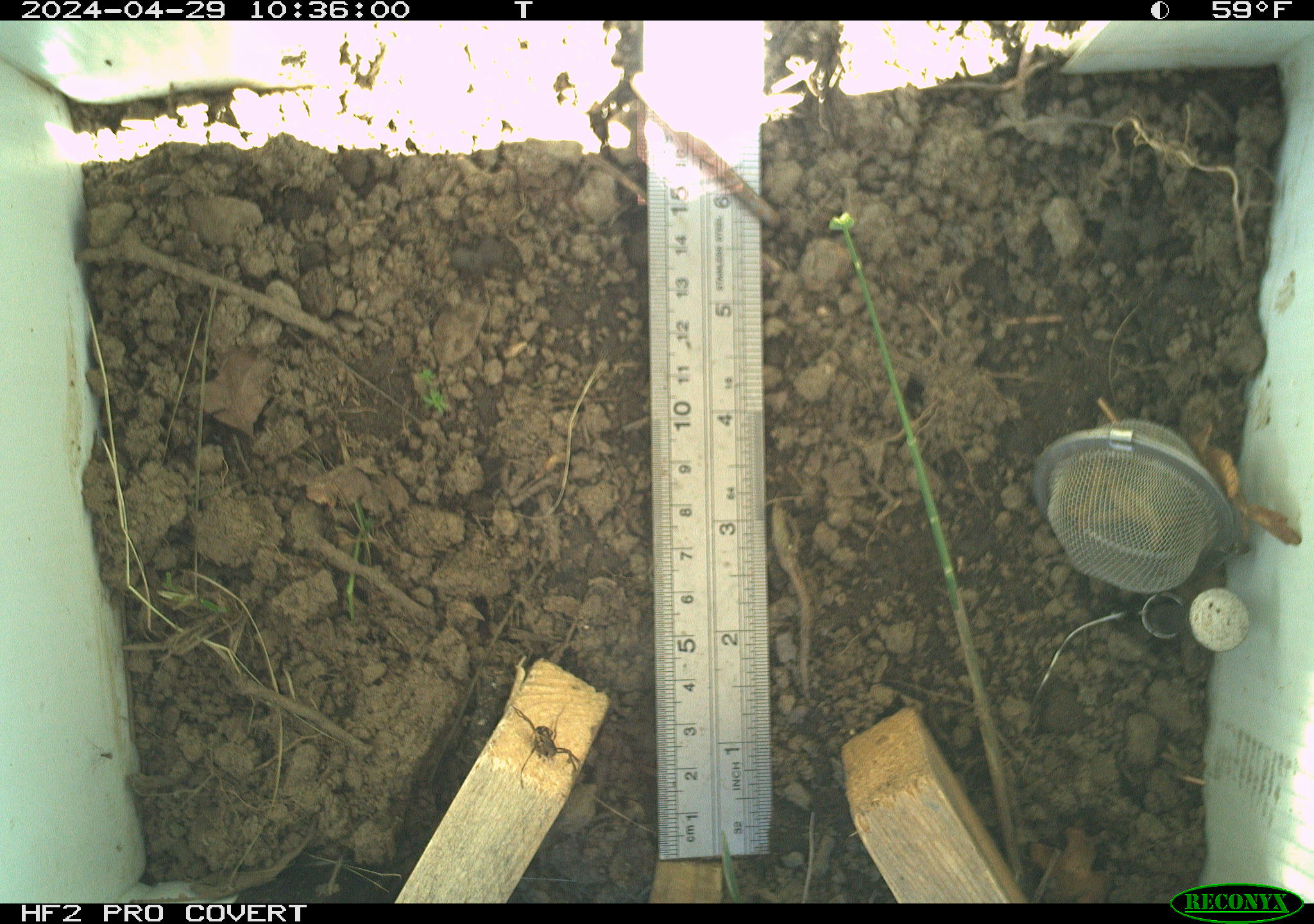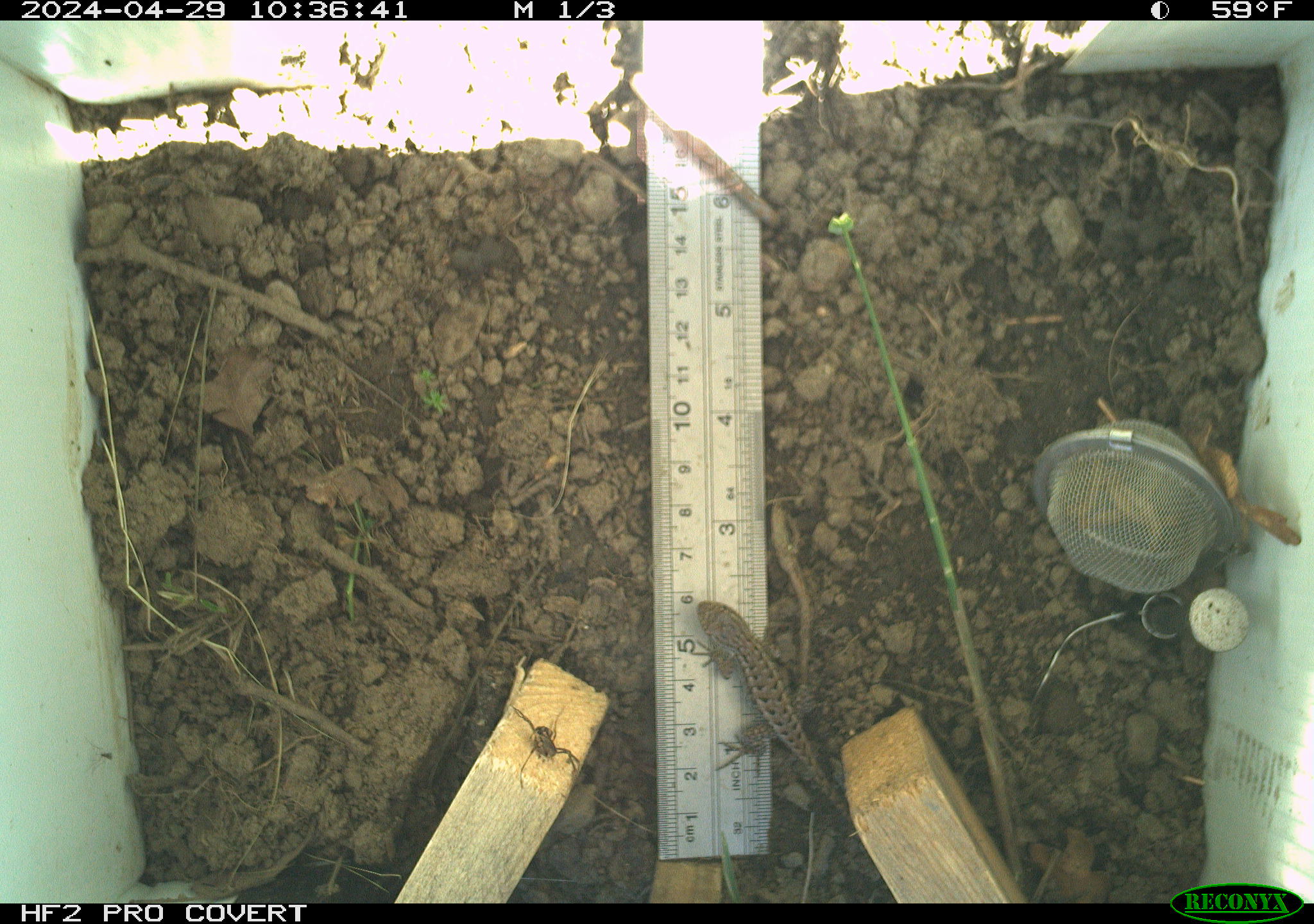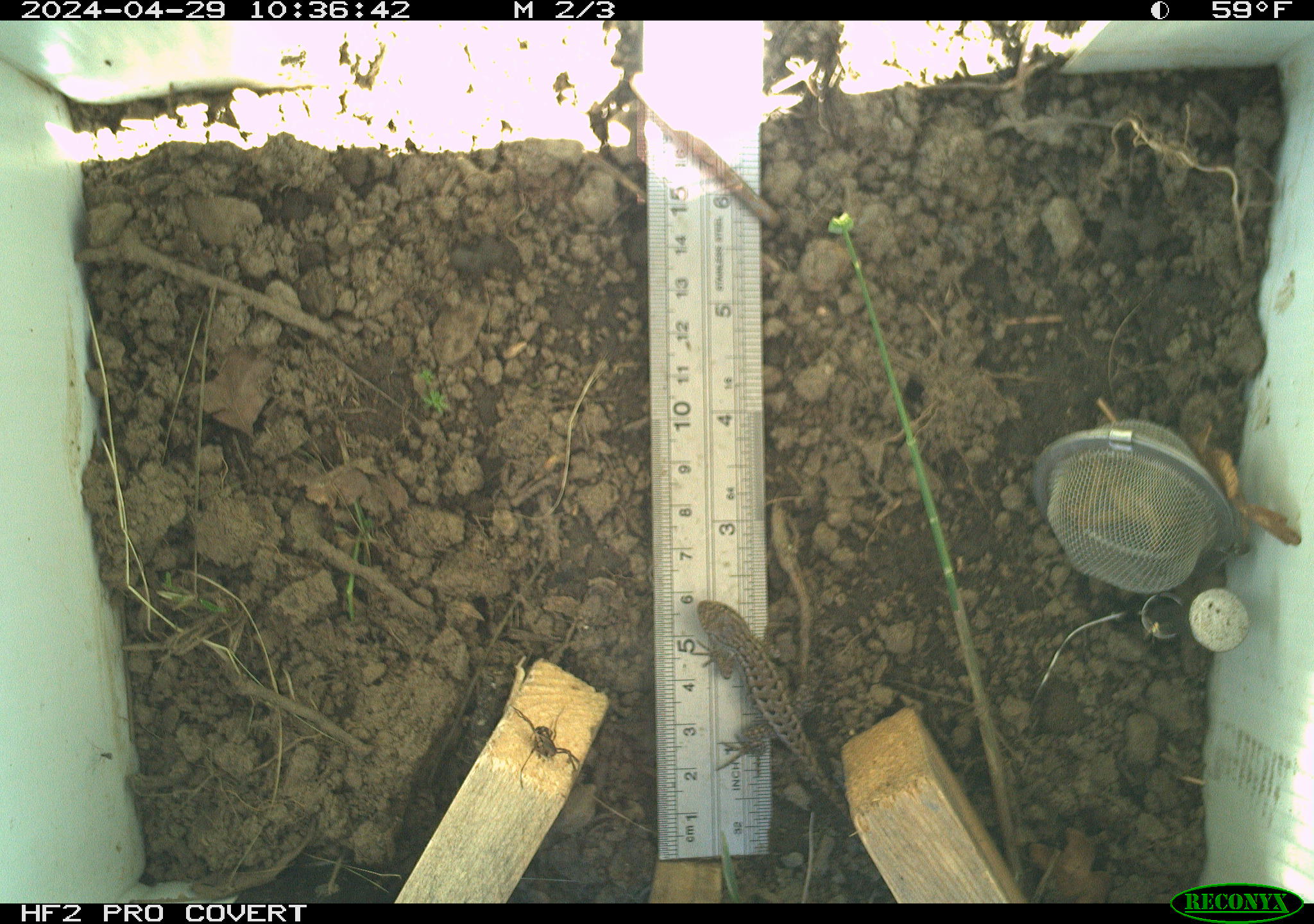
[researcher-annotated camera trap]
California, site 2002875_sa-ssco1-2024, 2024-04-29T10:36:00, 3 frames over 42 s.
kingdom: Animalia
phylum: Arthropoda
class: Arachnida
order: Araneae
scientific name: Araneae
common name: spider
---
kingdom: Animalia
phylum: Chordata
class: Reptilia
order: Squamata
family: Phrynosomatidae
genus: Sceloporus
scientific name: Sceloporus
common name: spiny lizards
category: sceloporus species